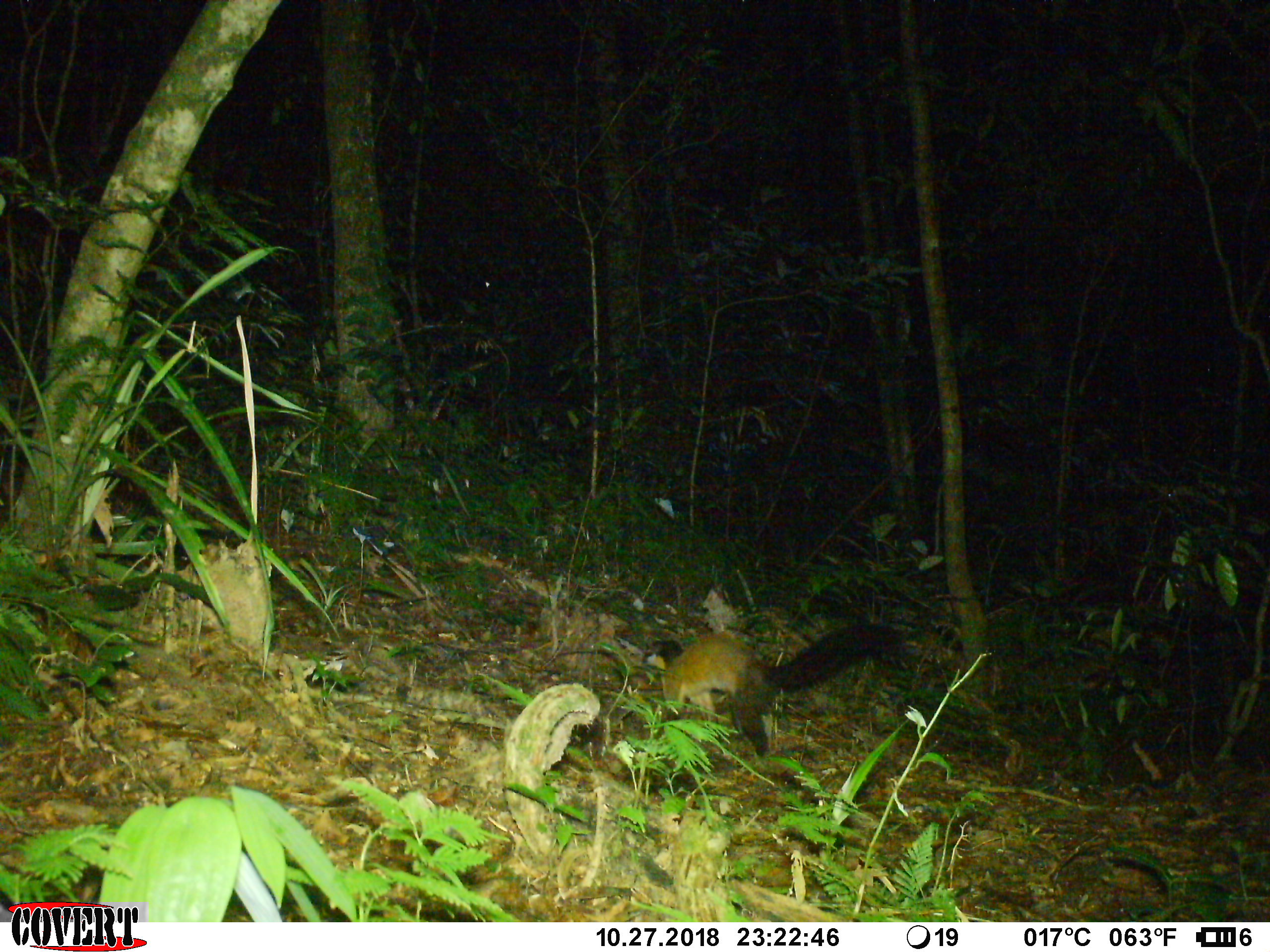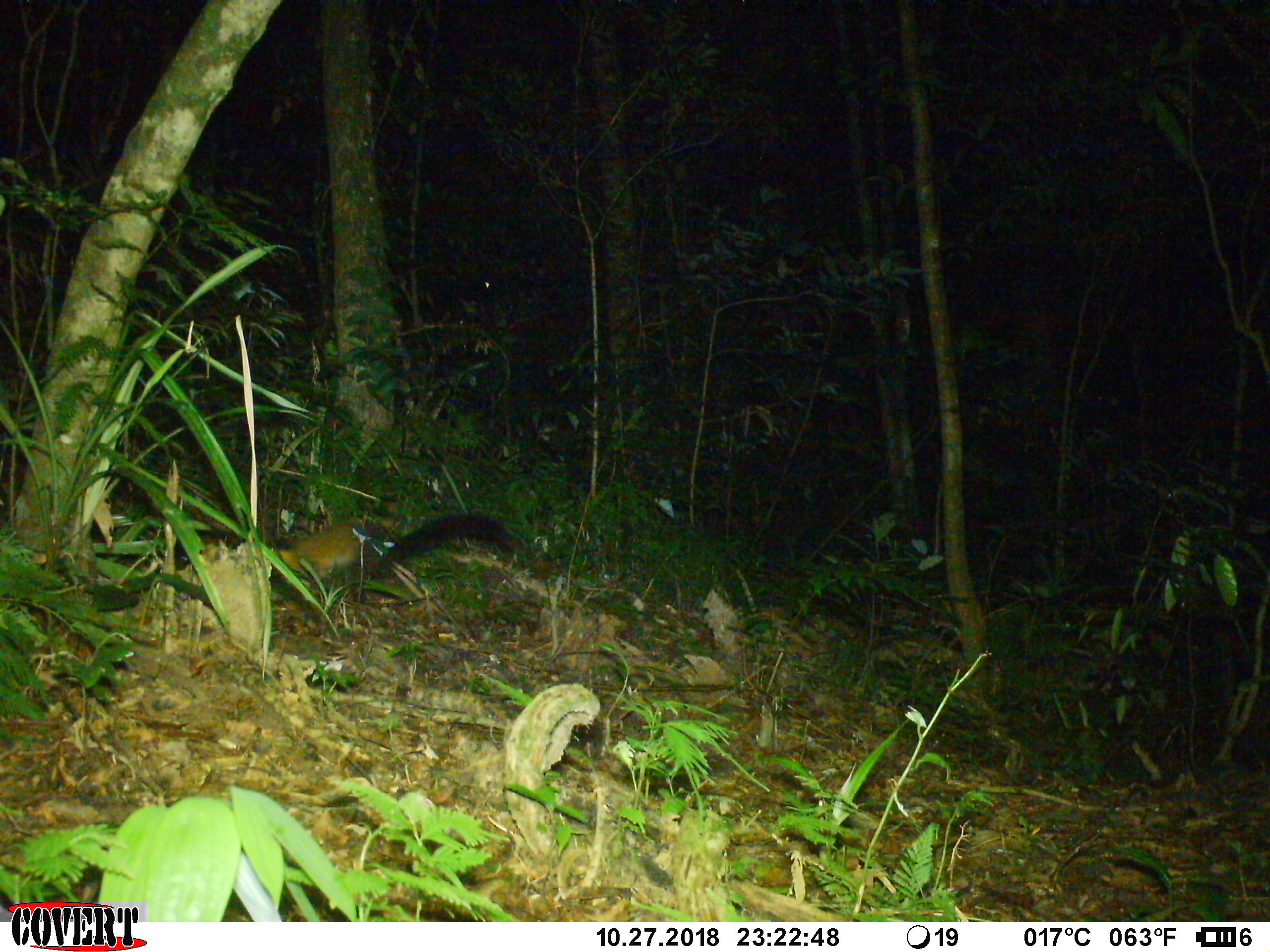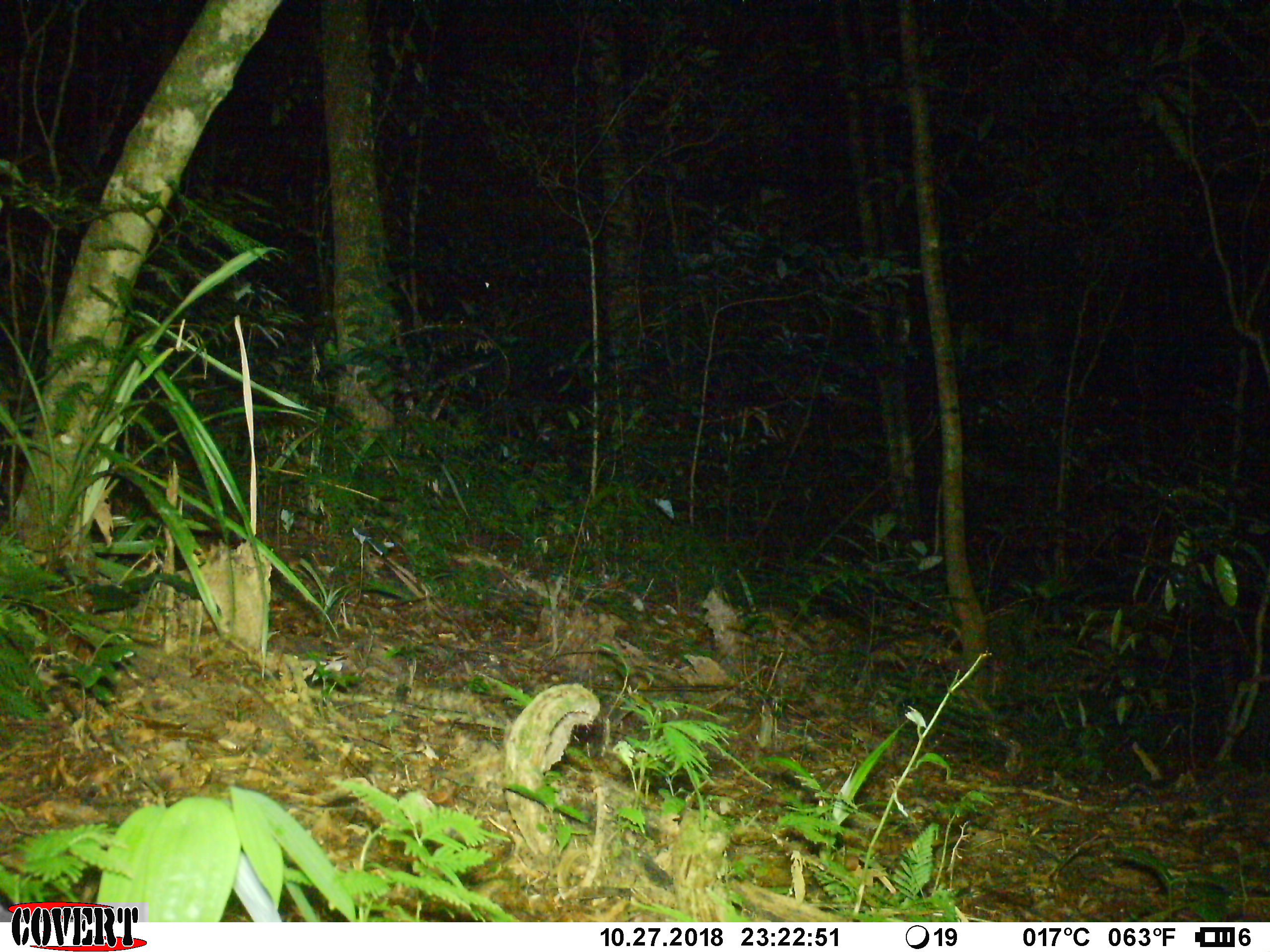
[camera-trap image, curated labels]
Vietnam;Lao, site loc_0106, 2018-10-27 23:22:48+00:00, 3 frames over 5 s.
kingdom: Animalia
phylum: Chordata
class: Mammalia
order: Carnivora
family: Mustelidae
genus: Martes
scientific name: Martes flavigula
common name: yellow-throated marten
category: yellow throated marten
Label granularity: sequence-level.